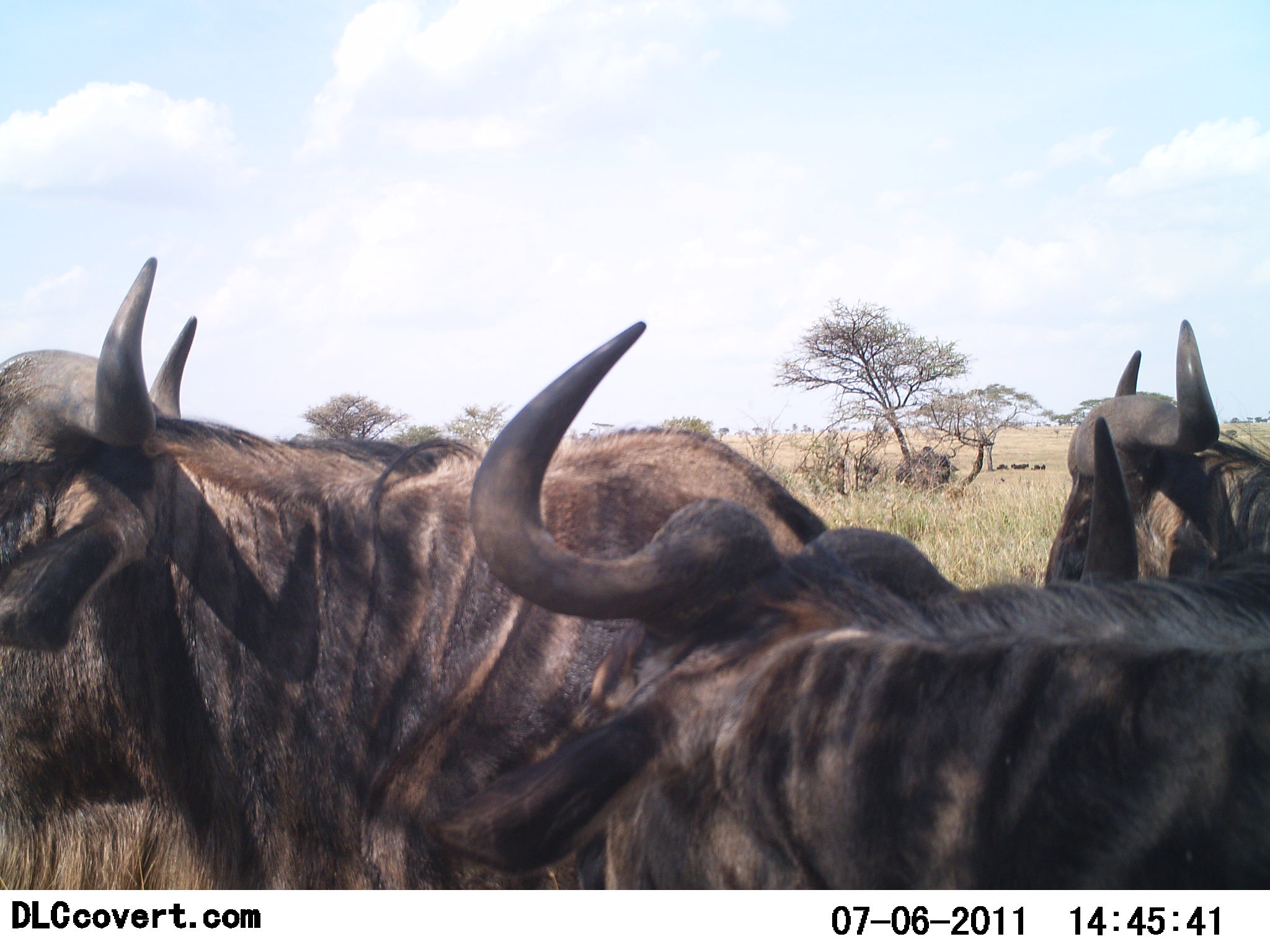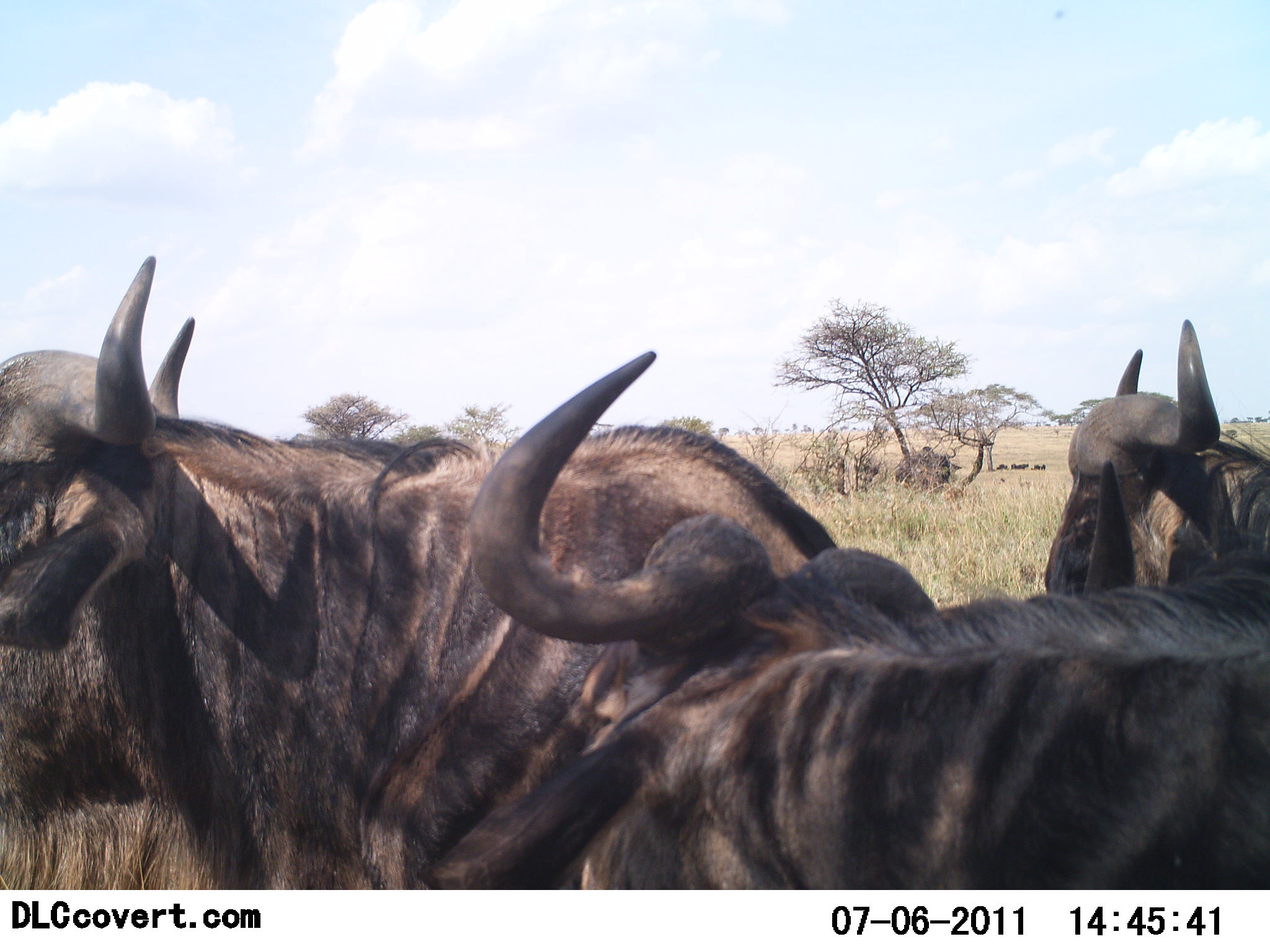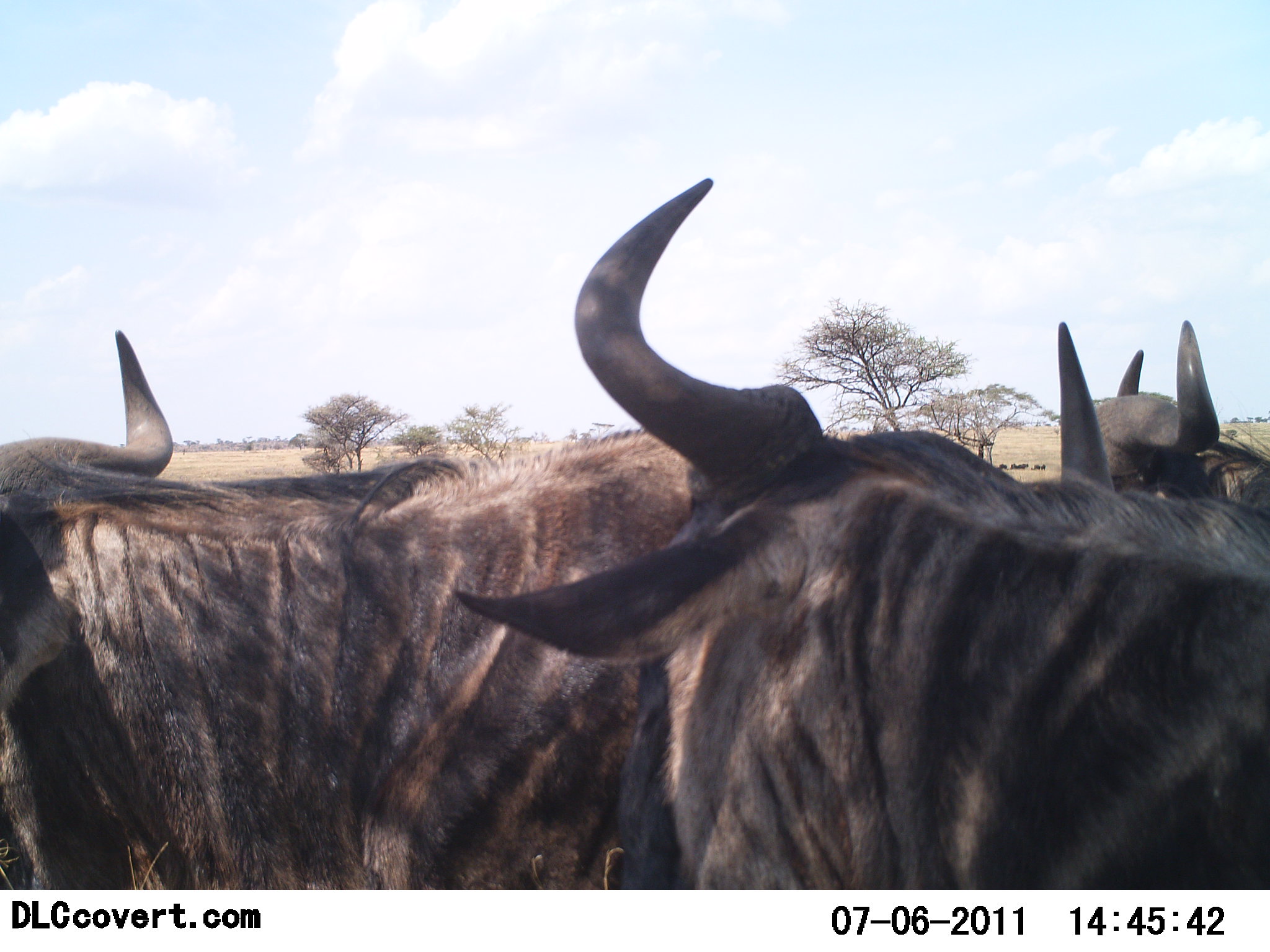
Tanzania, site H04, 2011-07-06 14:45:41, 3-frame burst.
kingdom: Animalia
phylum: Chordata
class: Mammalia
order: Artiodactyla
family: Bovidae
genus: Connochaetes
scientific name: Connochaetes taurinus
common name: blue wildebeest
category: wildebeest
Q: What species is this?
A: Wildebeest (blue wildebeest) (Connochaetes taurinus).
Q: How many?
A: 3.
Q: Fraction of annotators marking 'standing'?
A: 92%.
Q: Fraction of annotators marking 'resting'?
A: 0%.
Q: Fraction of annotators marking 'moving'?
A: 8%.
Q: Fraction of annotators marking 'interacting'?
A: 8%.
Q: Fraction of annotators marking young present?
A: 0%.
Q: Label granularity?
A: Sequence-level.